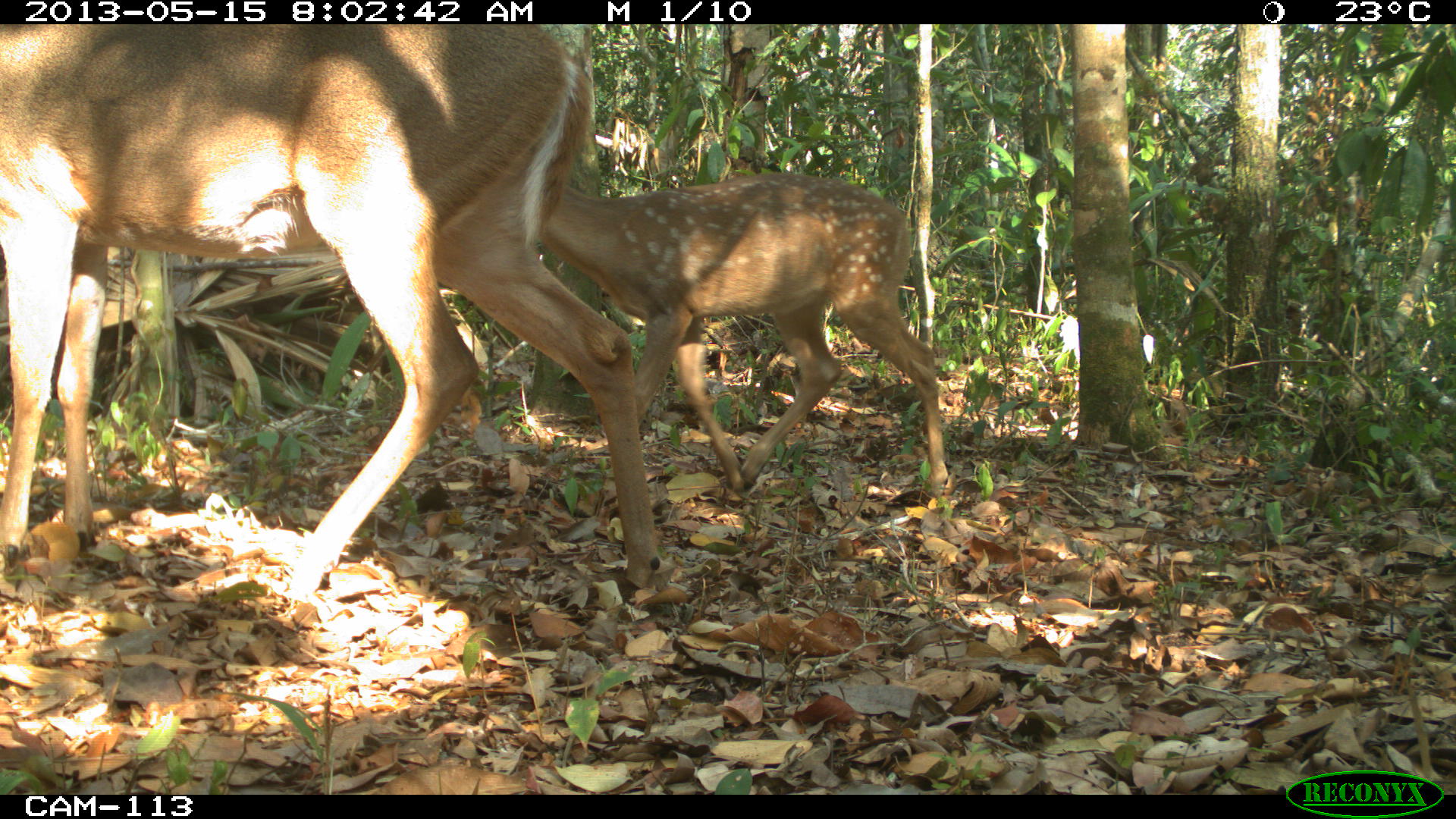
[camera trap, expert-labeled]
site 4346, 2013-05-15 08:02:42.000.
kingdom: Animalia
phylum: Chordata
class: Mammalia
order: Artiodactyla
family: Cervidae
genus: Odocoileus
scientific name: Odocoileus virginianus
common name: white-tailed deer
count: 2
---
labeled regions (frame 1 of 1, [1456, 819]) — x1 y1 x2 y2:
odocoileus virginianus: 0 22 660 594; 539 172 947 498